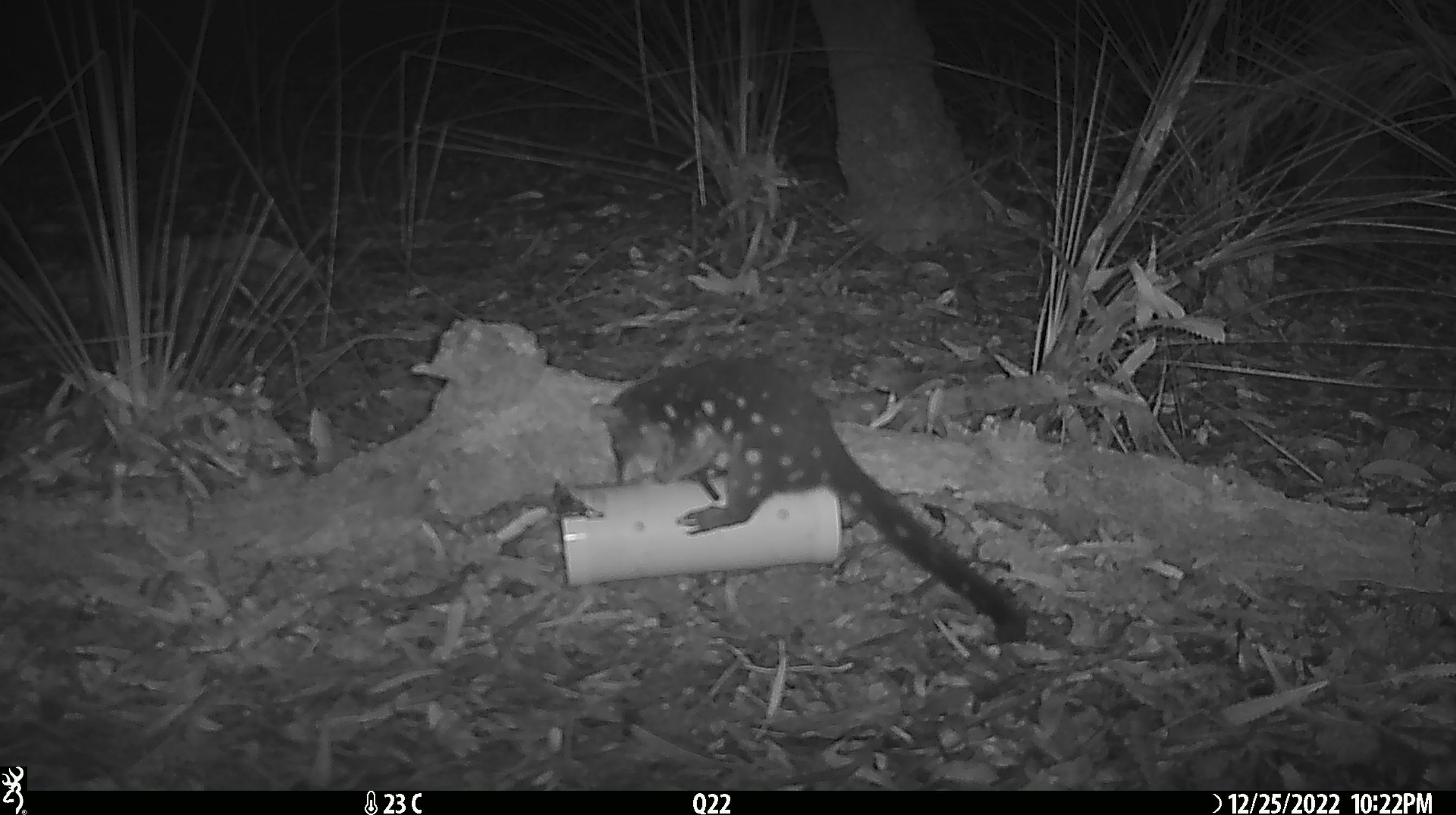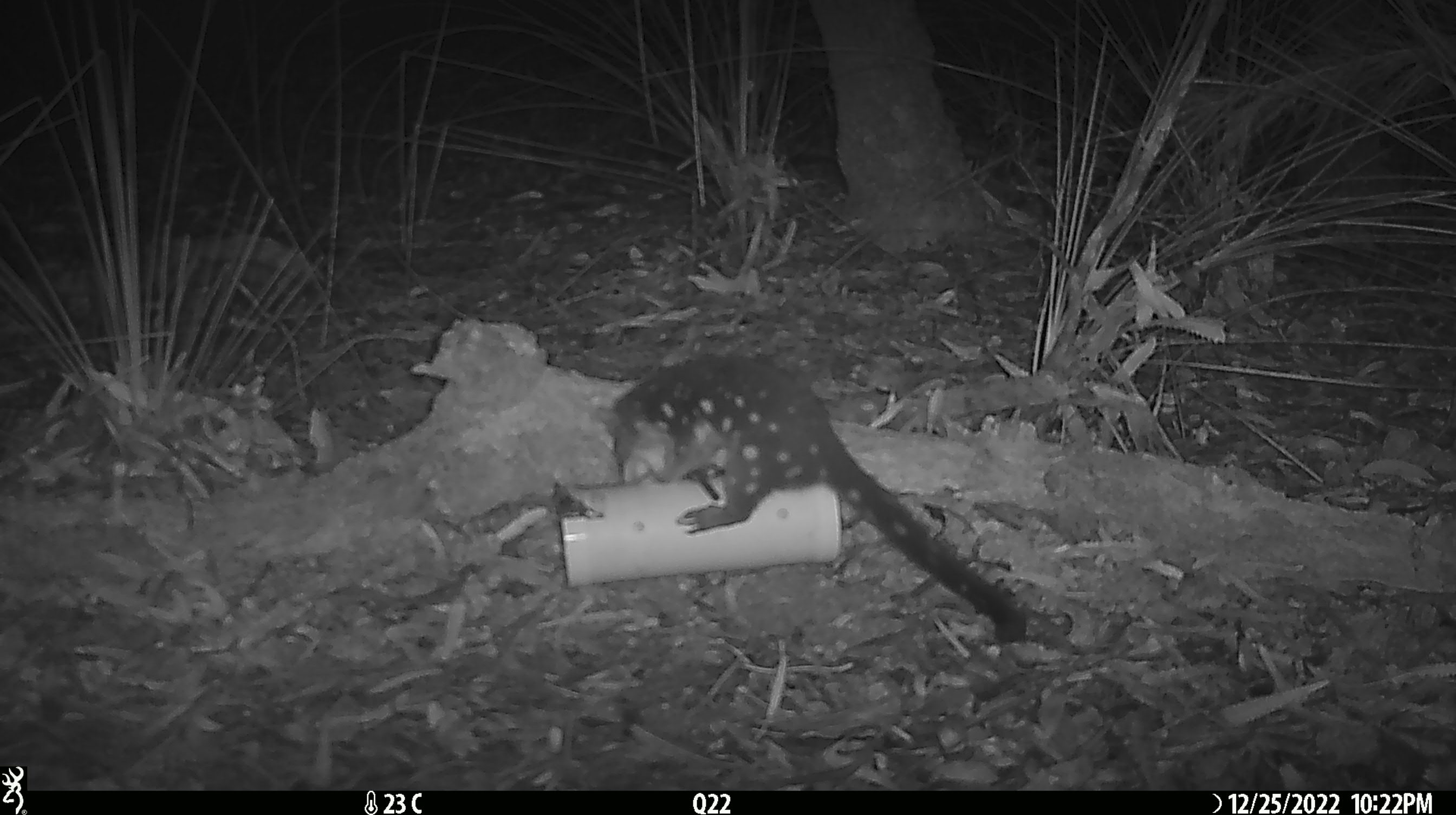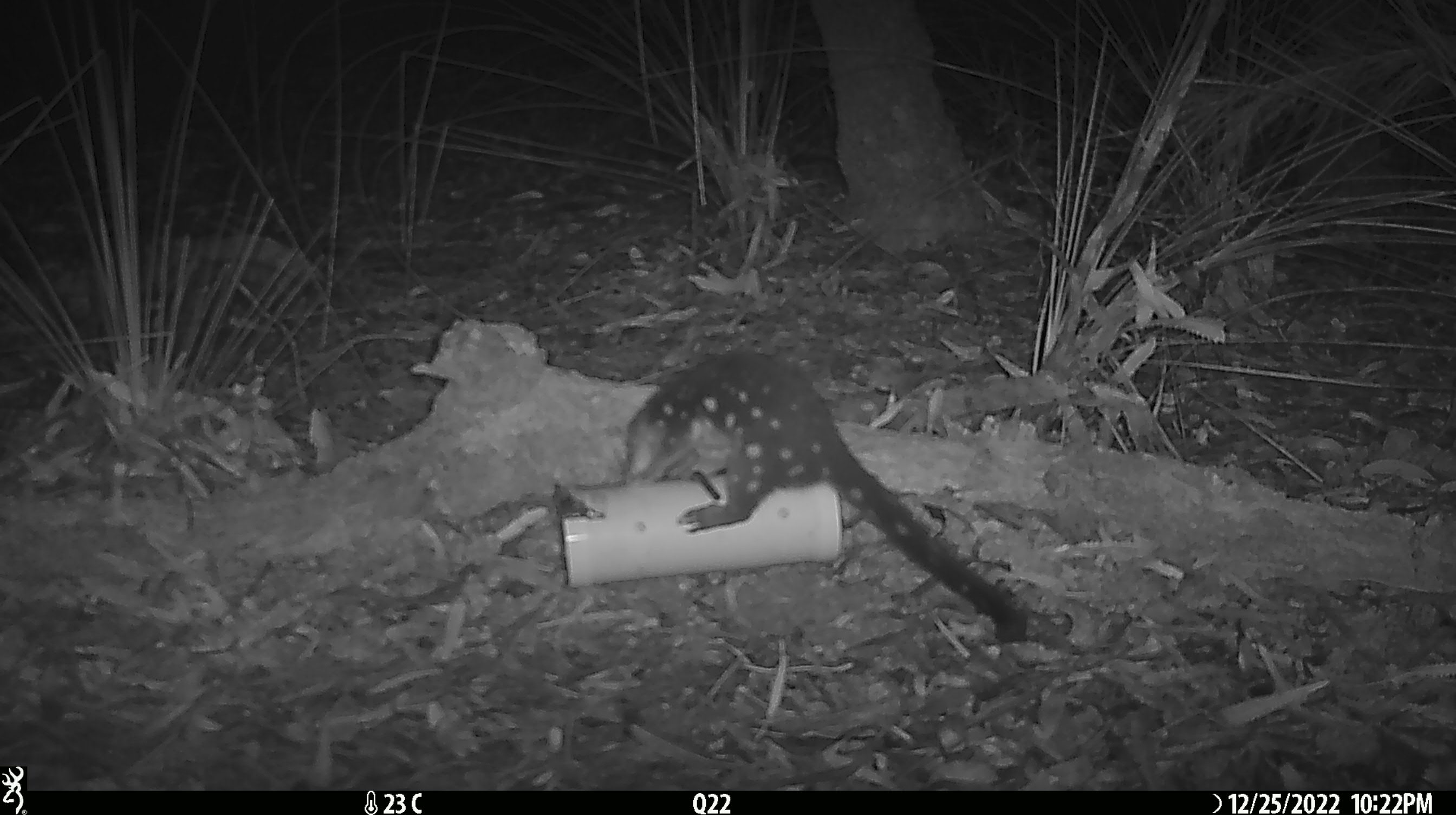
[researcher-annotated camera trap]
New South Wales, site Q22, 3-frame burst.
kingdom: Animalia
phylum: Chordata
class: Mammalia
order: Dasyuromorphia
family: Dasyuridae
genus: Dasyurus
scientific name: Dasyurus maculatus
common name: spotted-tailed quoll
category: quoll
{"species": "quoll (spotted-tailed quoll) (Dasyurus maculatus)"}